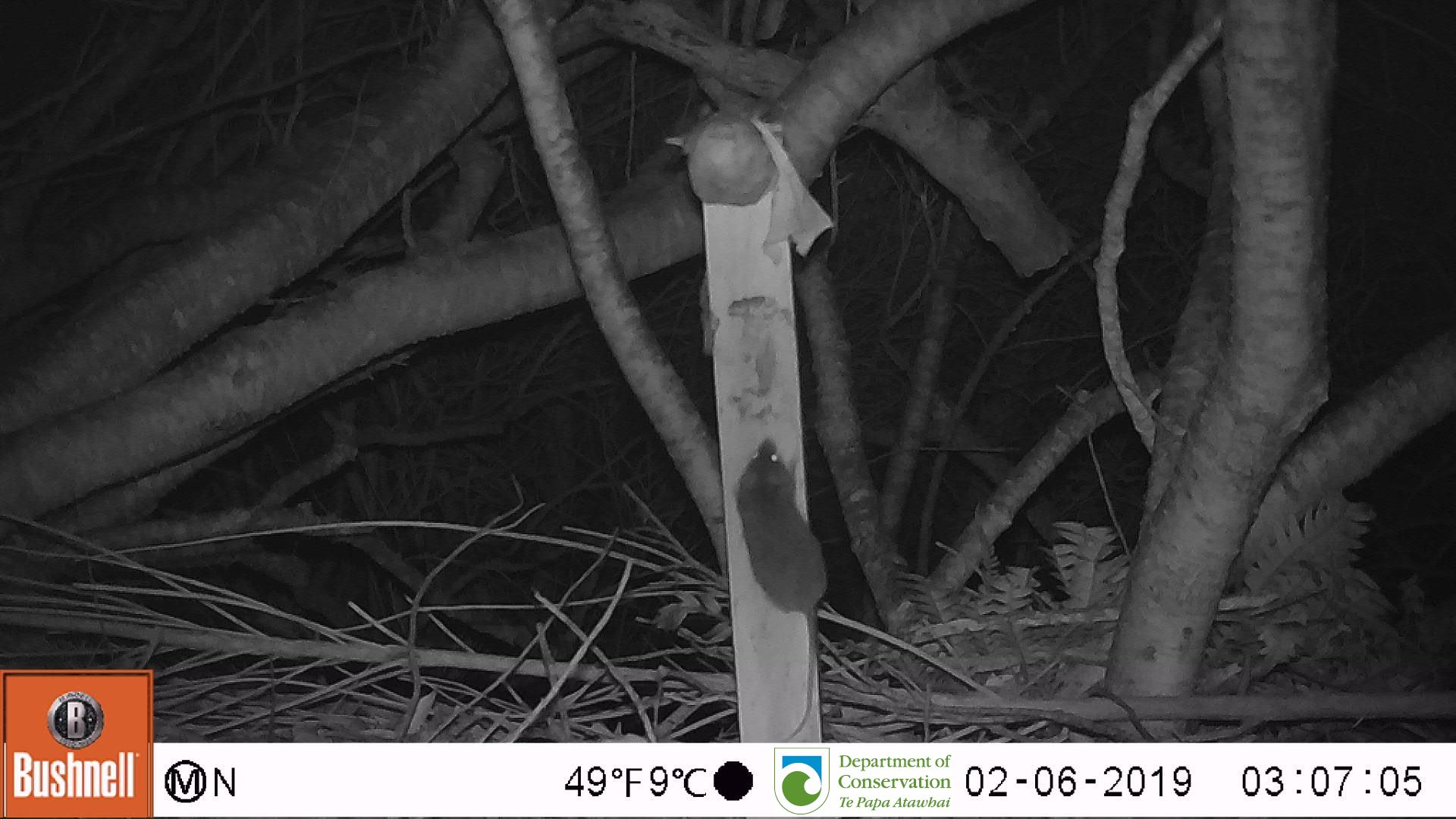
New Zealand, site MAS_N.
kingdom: Animalia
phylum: Chordata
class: Mammalia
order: Rodentia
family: Muridae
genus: Mus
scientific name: Mus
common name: mouse